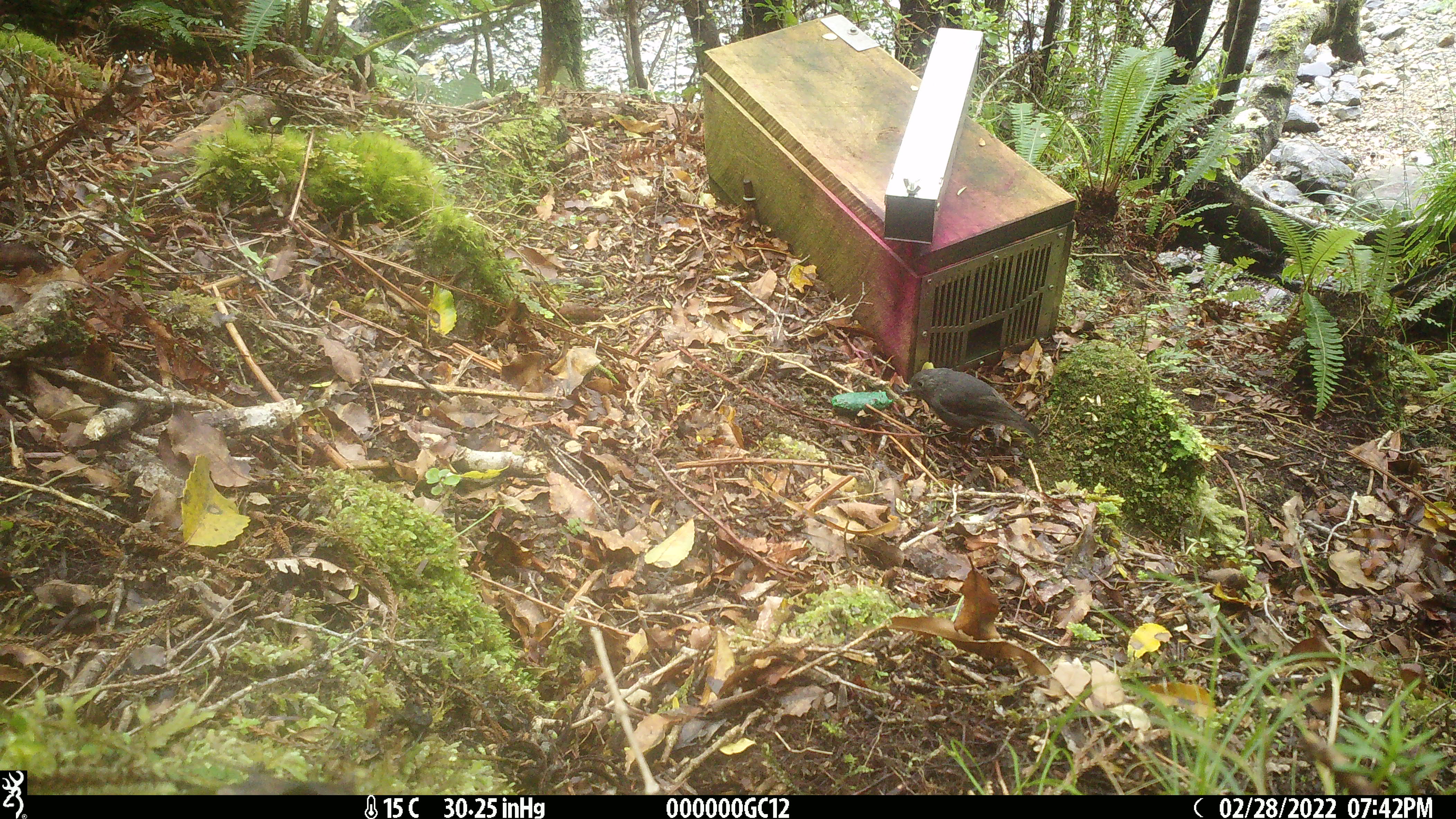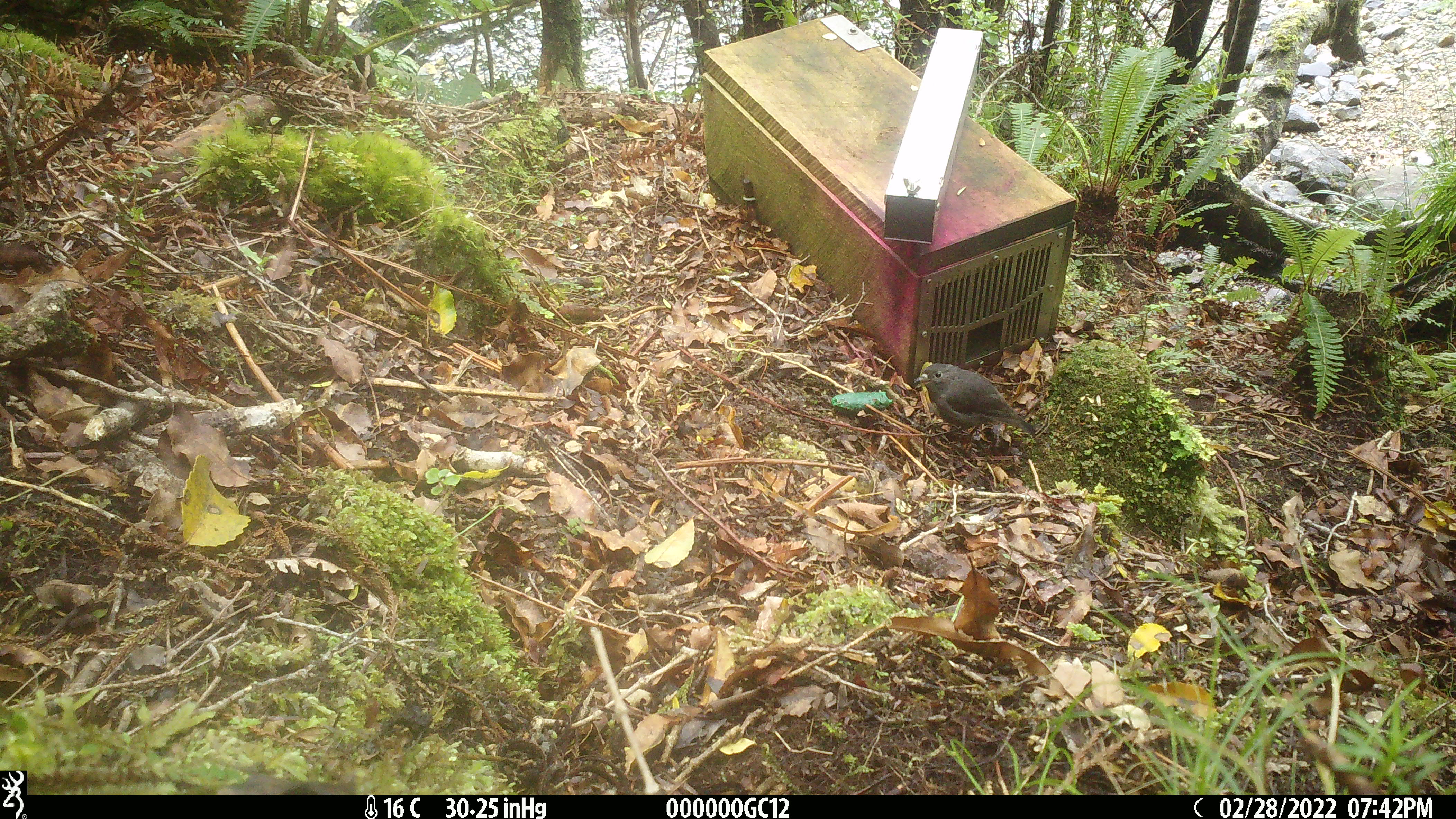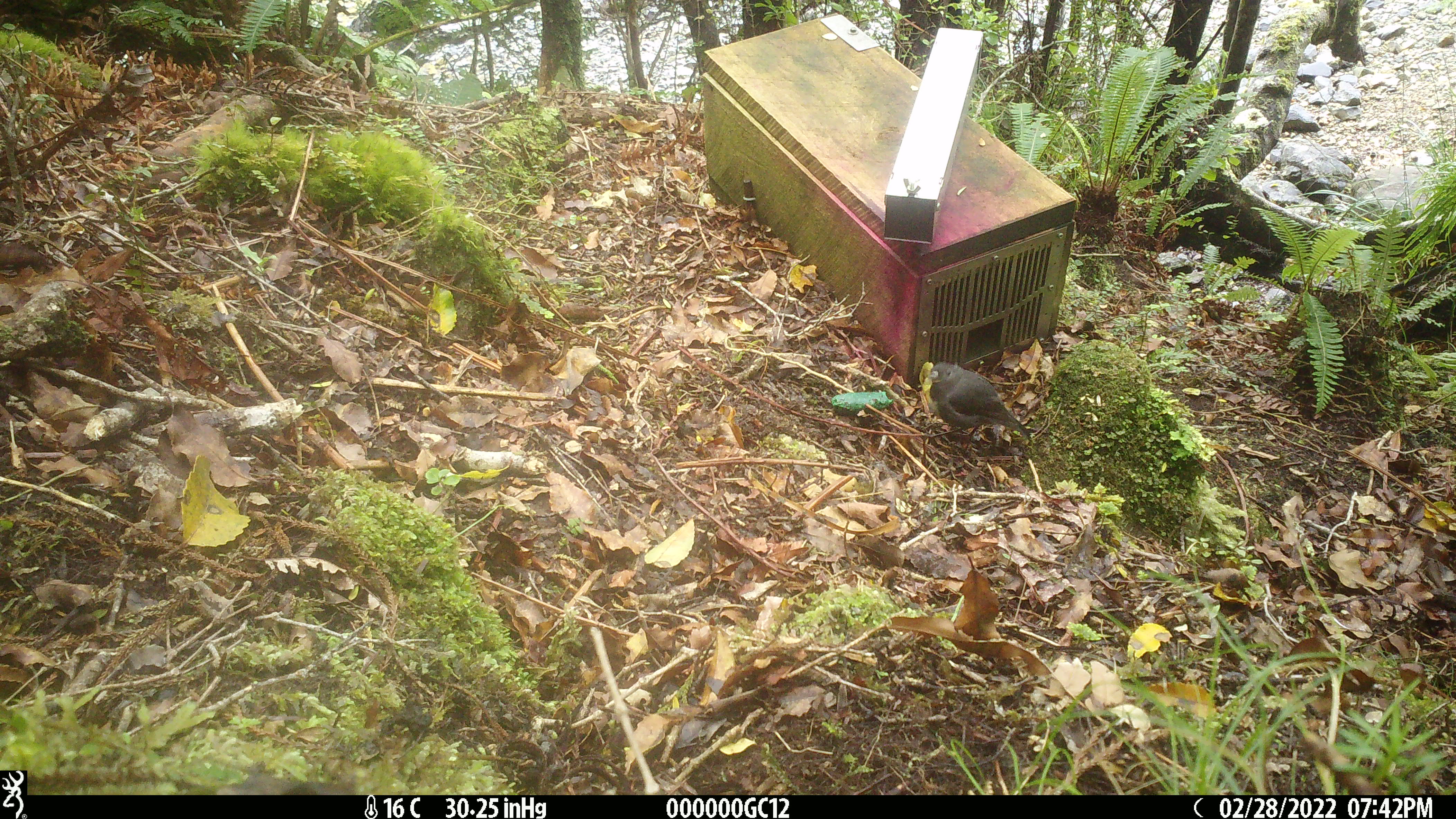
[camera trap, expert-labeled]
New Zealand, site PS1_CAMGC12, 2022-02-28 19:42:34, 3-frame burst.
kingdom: Animalia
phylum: Chordata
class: Aves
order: Passeriformes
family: Petroicidae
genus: Petroica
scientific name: Petroica australis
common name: new zealand robin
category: robin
Robin (new zealand robin) (Petroica australis).